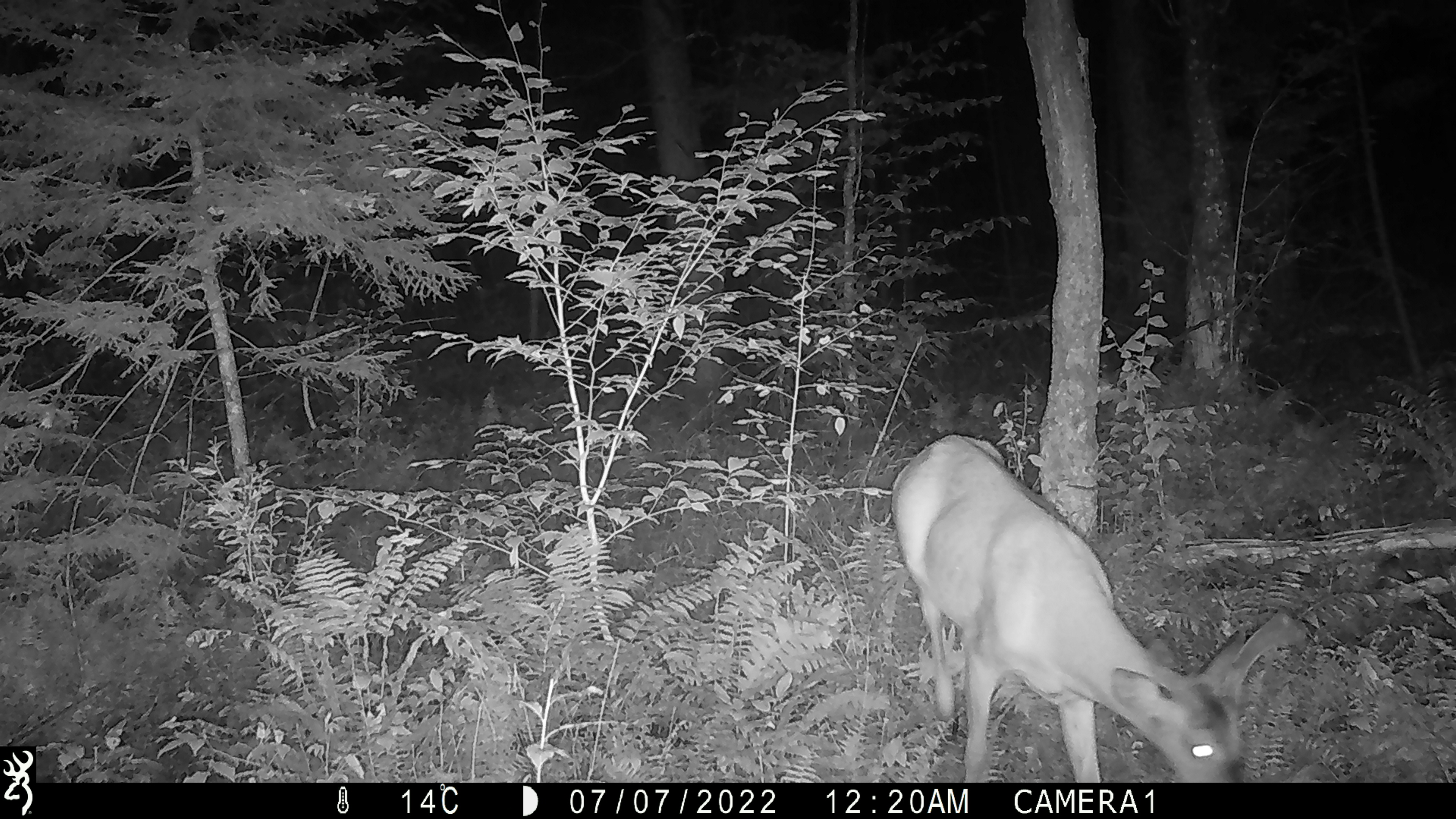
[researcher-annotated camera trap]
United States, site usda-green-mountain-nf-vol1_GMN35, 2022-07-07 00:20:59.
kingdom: Animalia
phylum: Chordata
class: Mammalia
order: Artiodactyla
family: Cervidae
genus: Odocoileus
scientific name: Odocoileus virginianus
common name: white-tailed deer